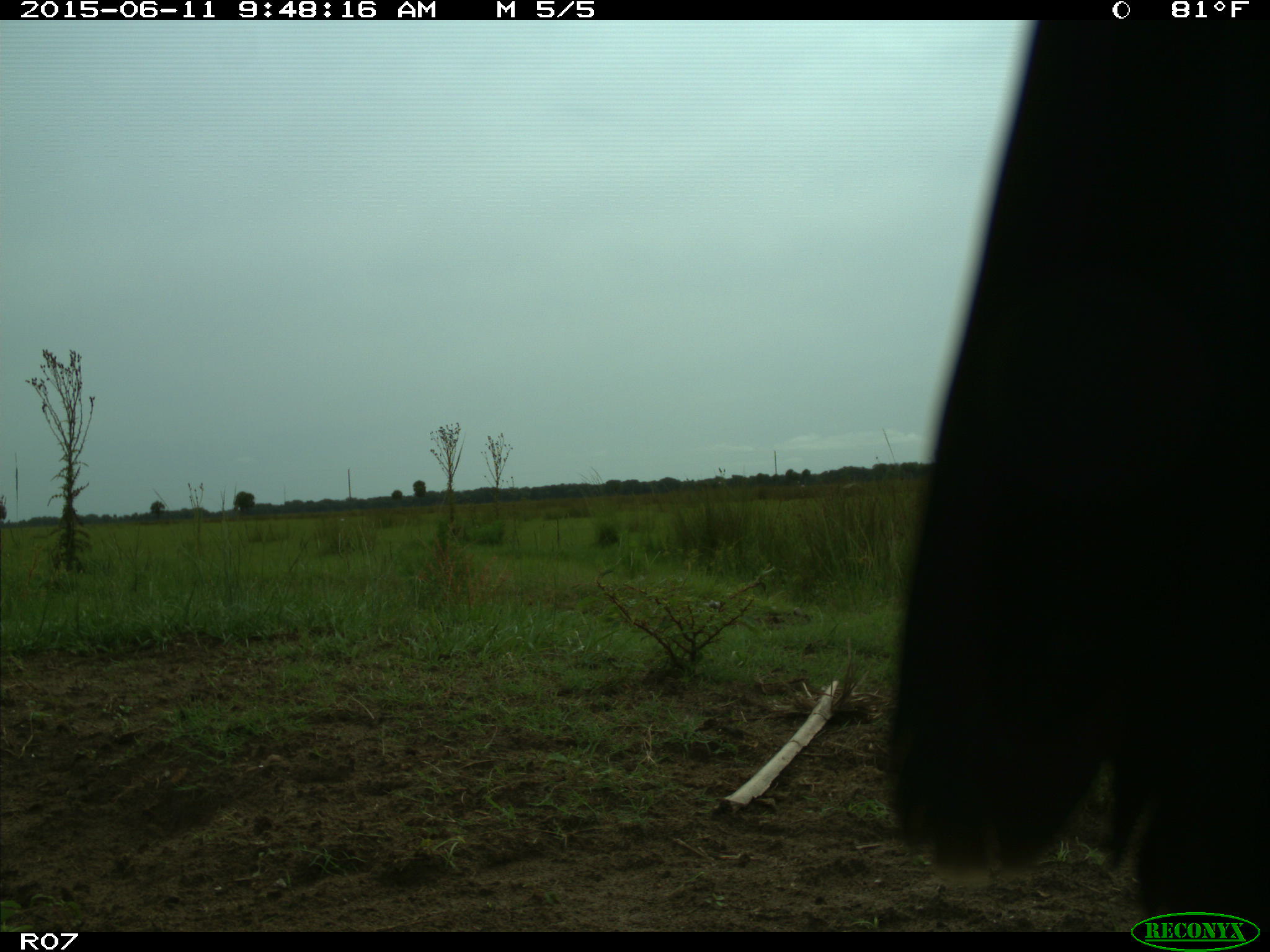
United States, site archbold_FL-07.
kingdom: Animalia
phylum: Chordata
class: Mammalia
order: Artiodactyla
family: Bovidae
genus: Bos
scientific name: Bos taurus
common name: domestic cow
Bos taurus (domestic cow).